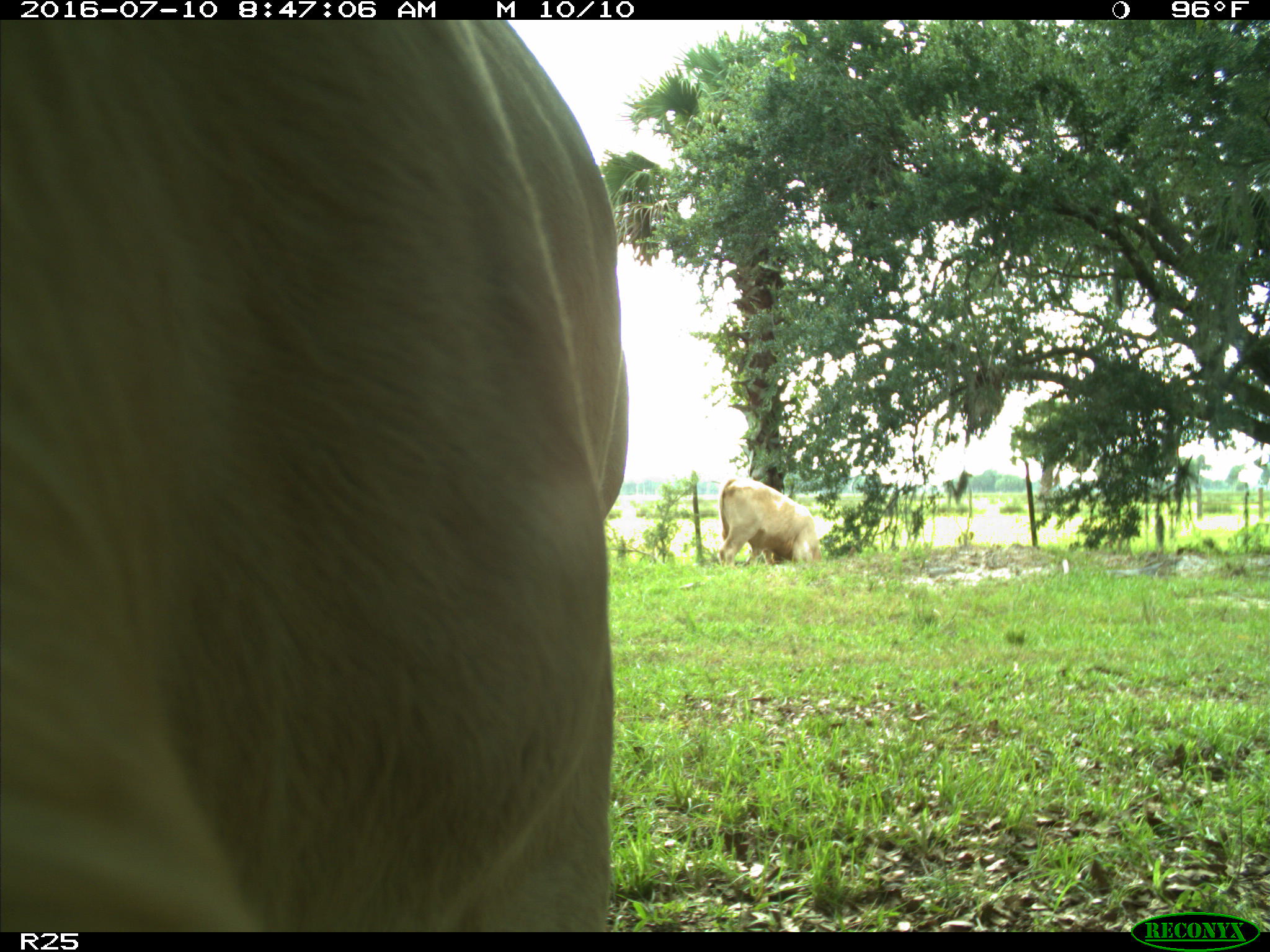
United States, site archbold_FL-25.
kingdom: Animalia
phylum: Chordata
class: Mammalia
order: Artiodactyla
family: Bovidae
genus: Bos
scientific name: Bos taurus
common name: domestic cow